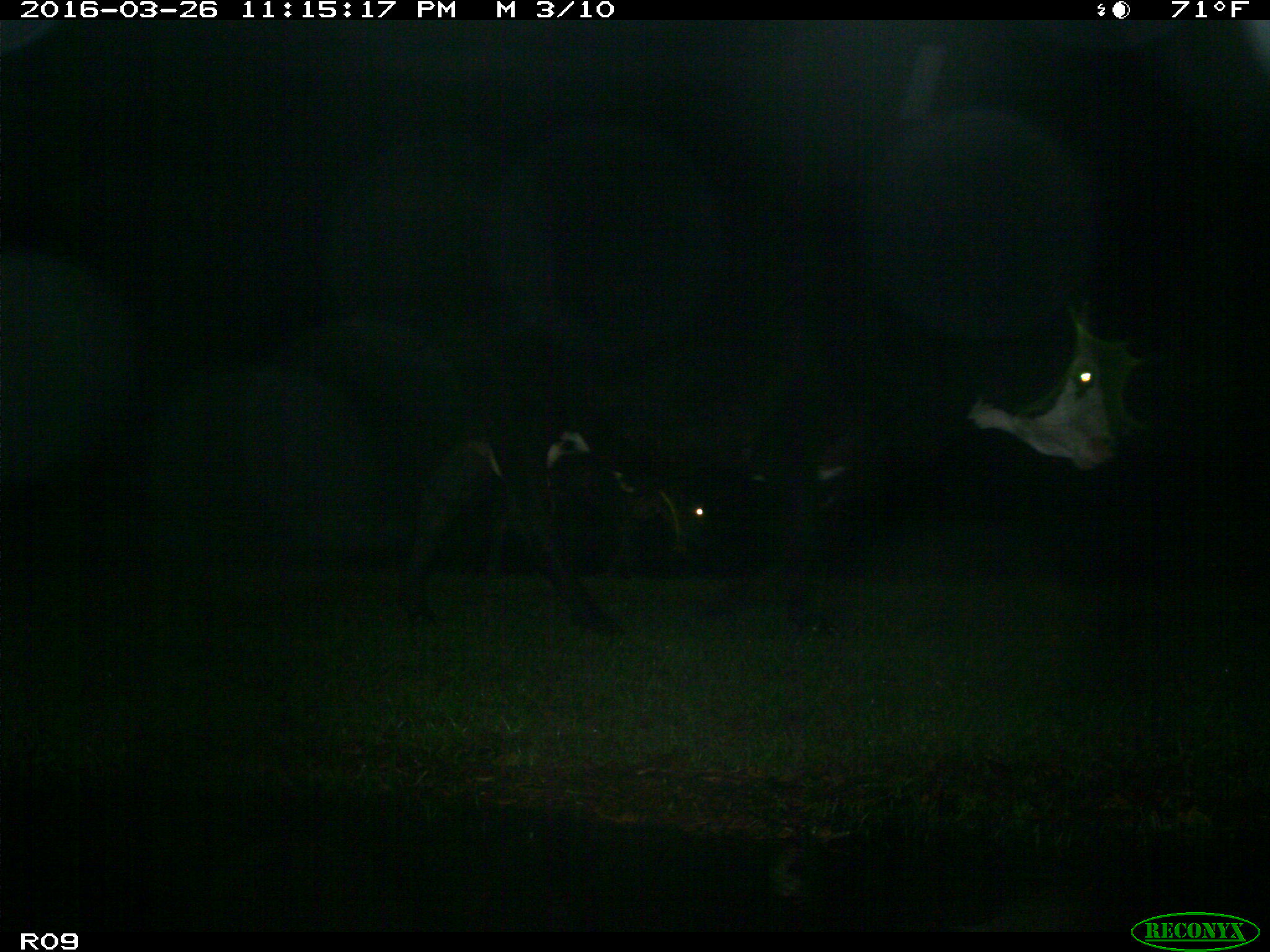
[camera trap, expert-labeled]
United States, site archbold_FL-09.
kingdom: Animalia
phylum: Chordata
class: Mammalia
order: Artiodactyla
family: Bovidae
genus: Bos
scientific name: Bos taurus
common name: domestic cow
Bos taurus (domestic cow).